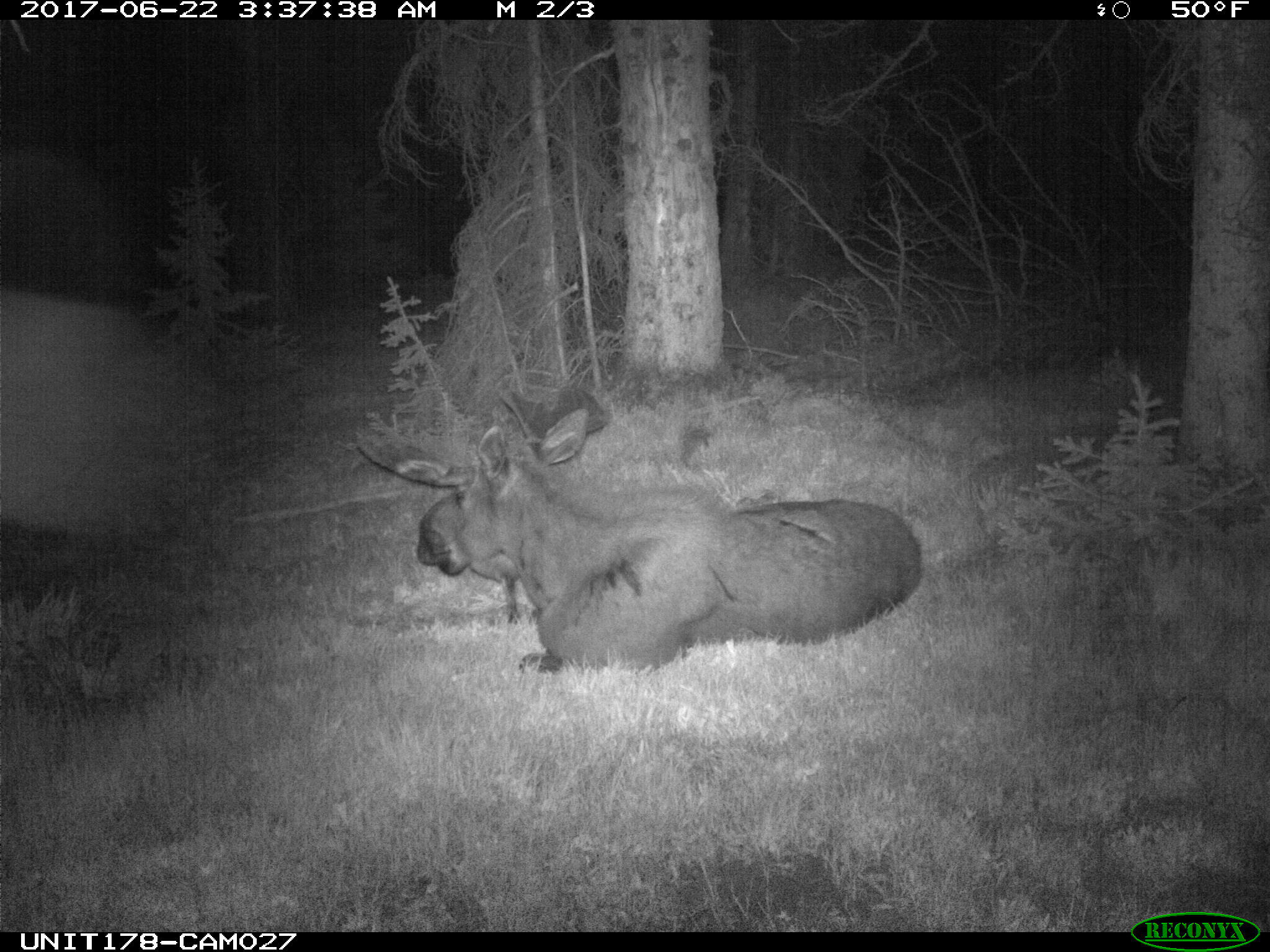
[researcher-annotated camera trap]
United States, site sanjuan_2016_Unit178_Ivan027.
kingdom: Animalia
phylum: Chordata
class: Mammalia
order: Artiodactyla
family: Cervidae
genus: Alces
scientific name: Alces alces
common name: moose